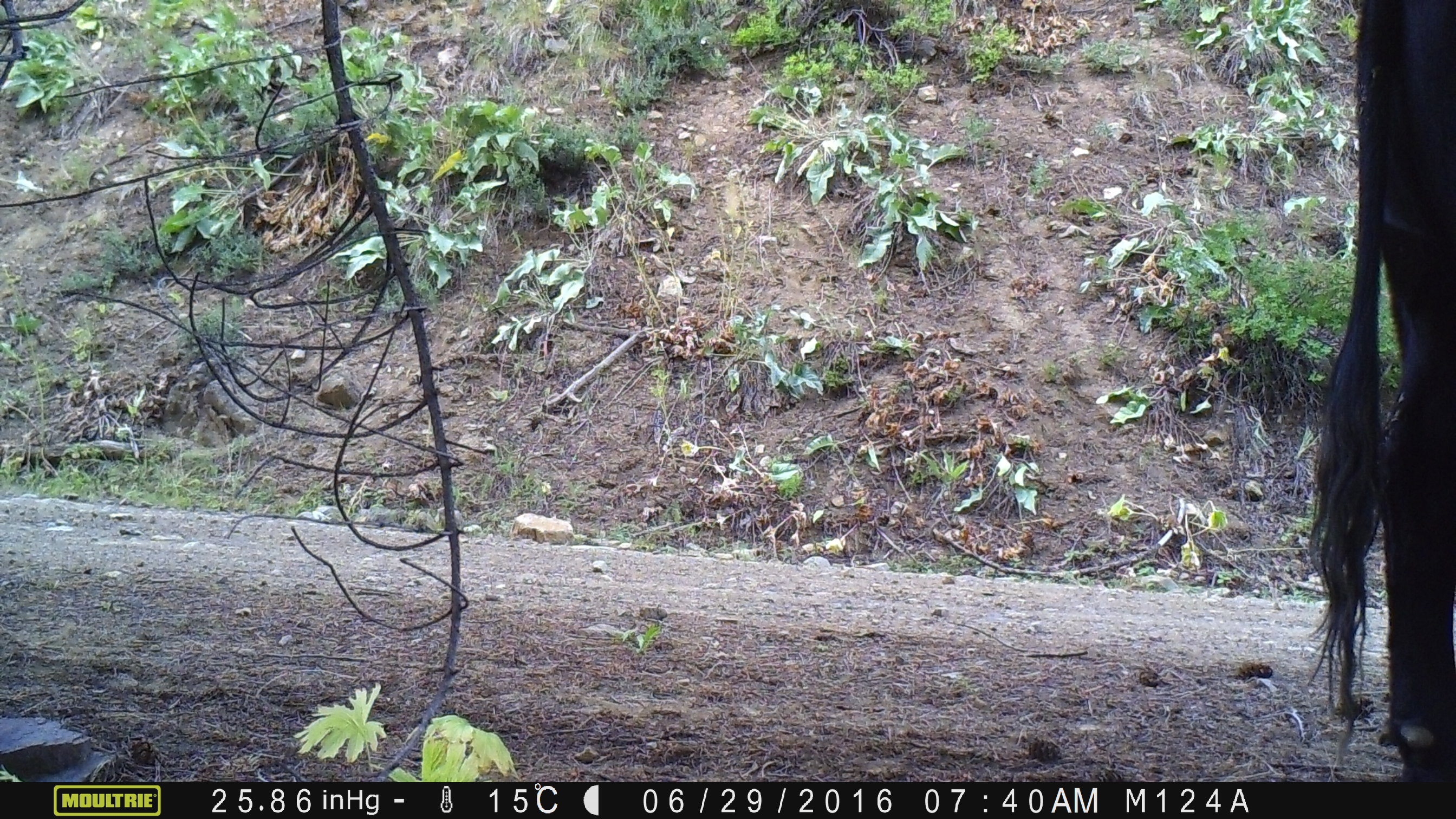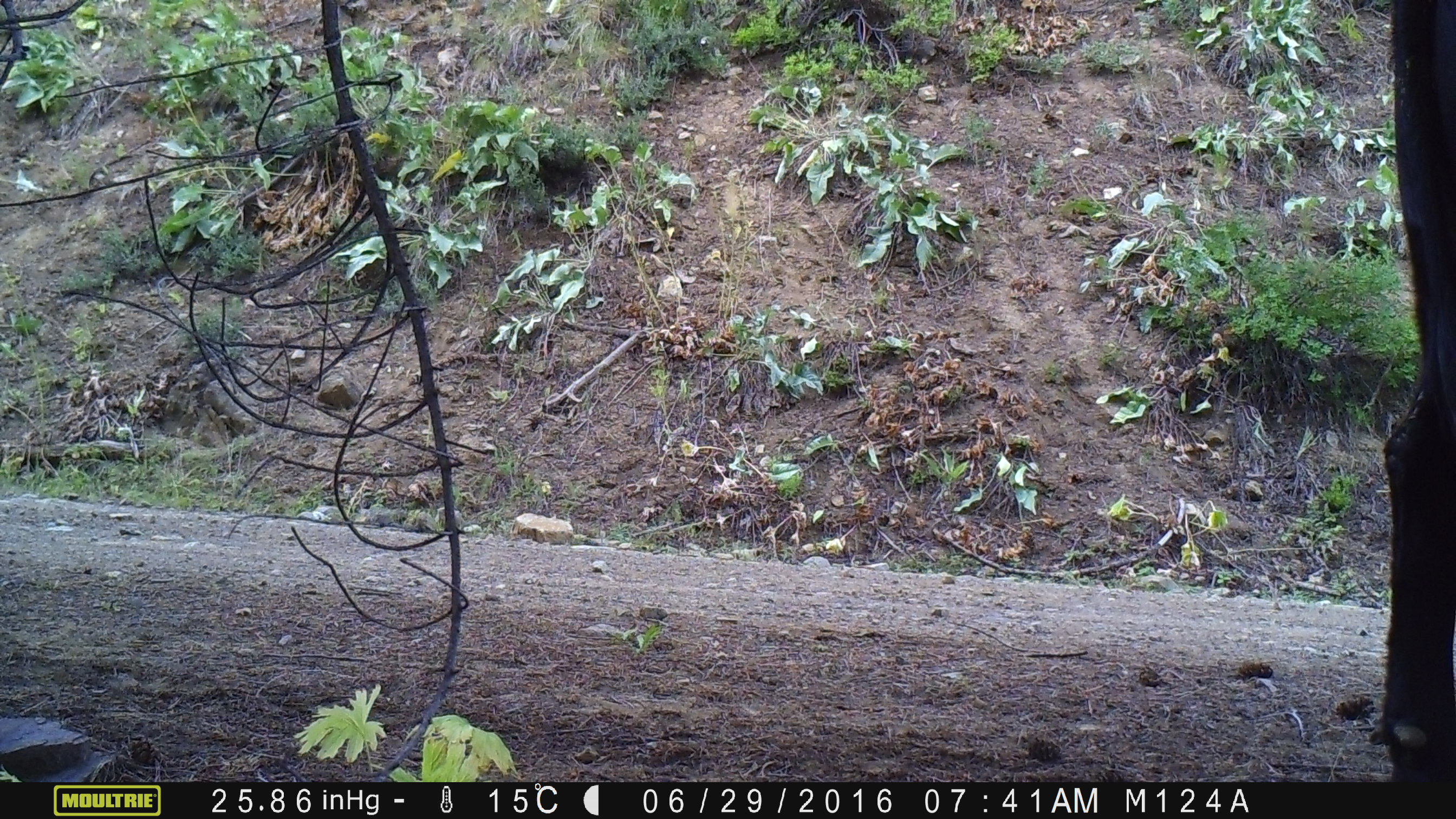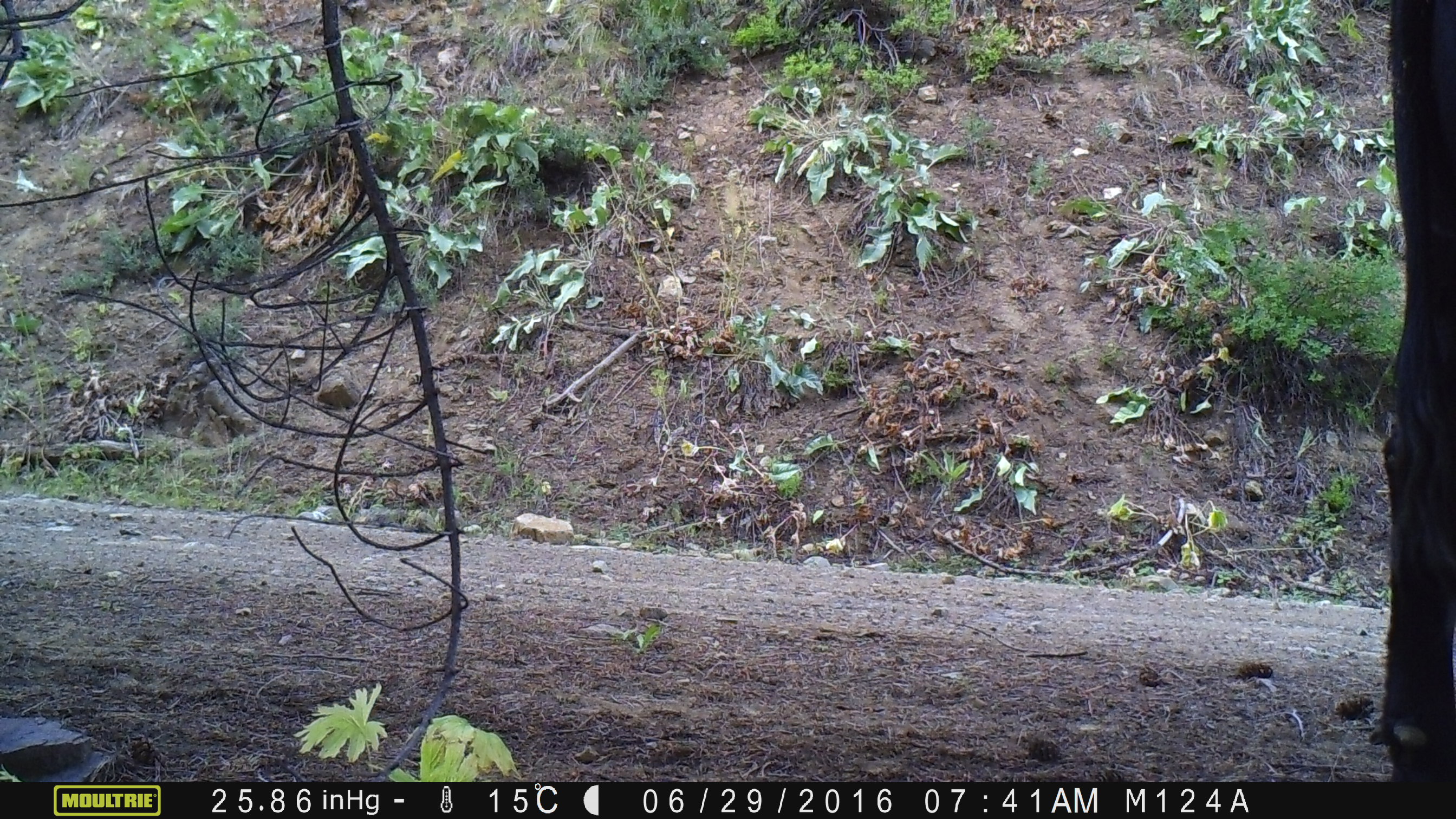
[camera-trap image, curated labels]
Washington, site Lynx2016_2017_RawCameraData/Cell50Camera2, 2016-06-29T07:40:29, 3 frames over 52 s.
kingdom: Animalia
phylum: Chordata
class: Mammalia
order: Artiodactyla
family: Bovidae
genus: Bos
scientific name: Bos taurus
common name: domestic cattle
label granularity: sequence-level